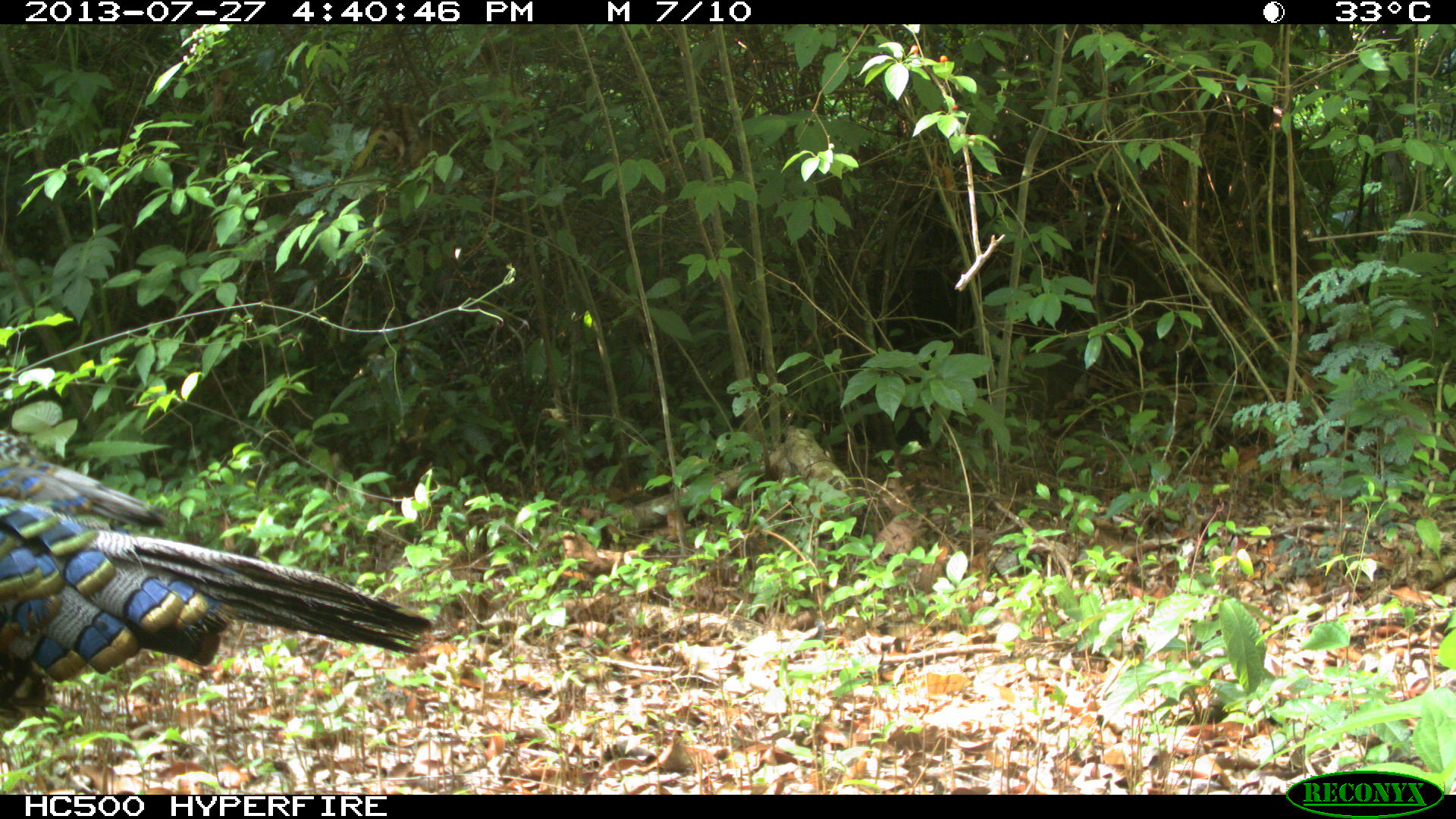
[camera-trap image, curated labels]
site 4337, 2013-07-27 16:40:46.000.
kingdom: Animalia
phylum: Chordata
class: Aves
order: Galliformes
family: Phasianidae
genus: Meleagris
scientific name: Meleagris ocellata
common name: ocellated turkey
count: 2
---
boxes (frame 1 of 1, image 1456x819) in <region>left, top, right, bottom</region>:
meleagris ocellata: <region>0, 430, 435, 733</region>